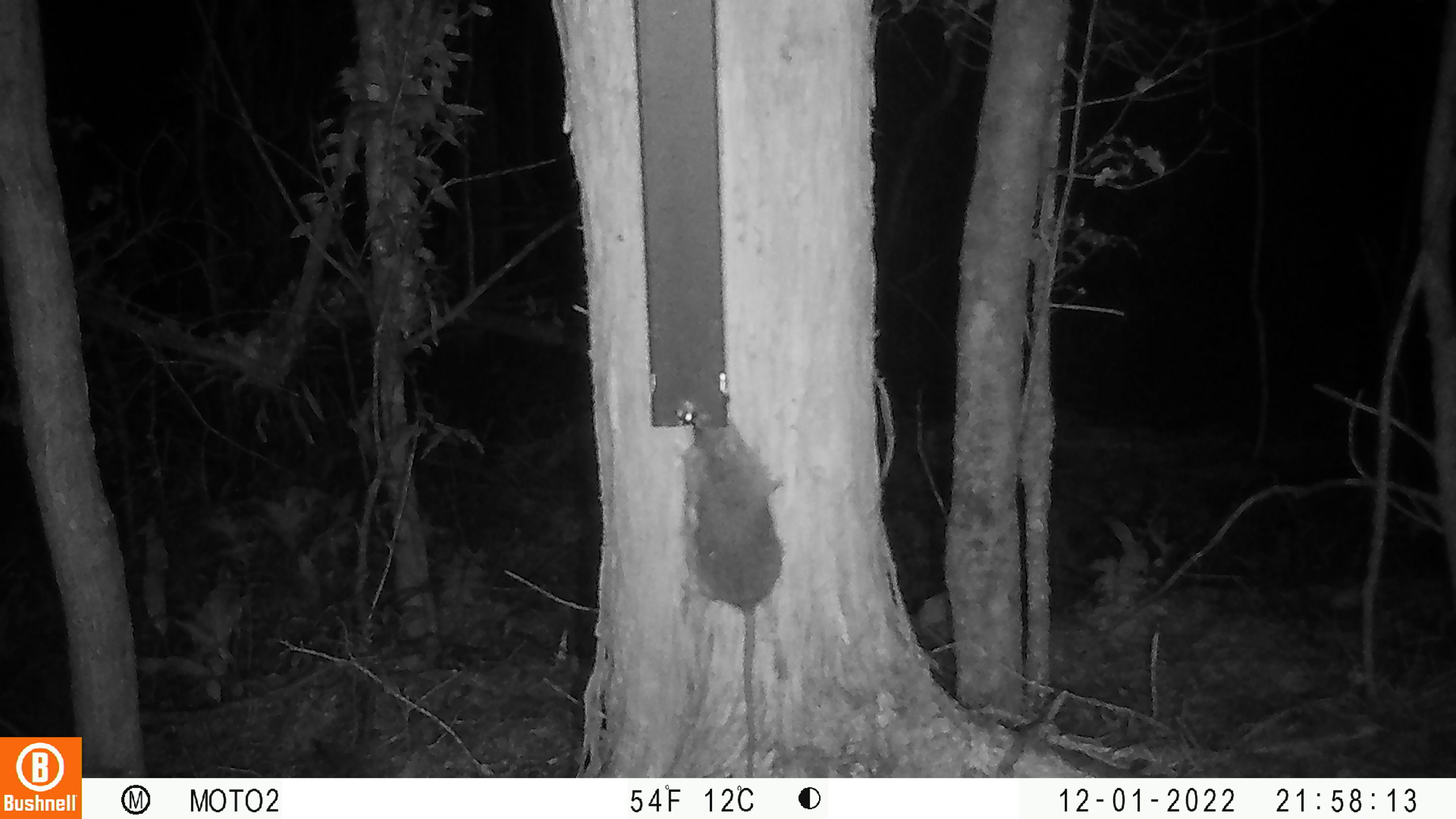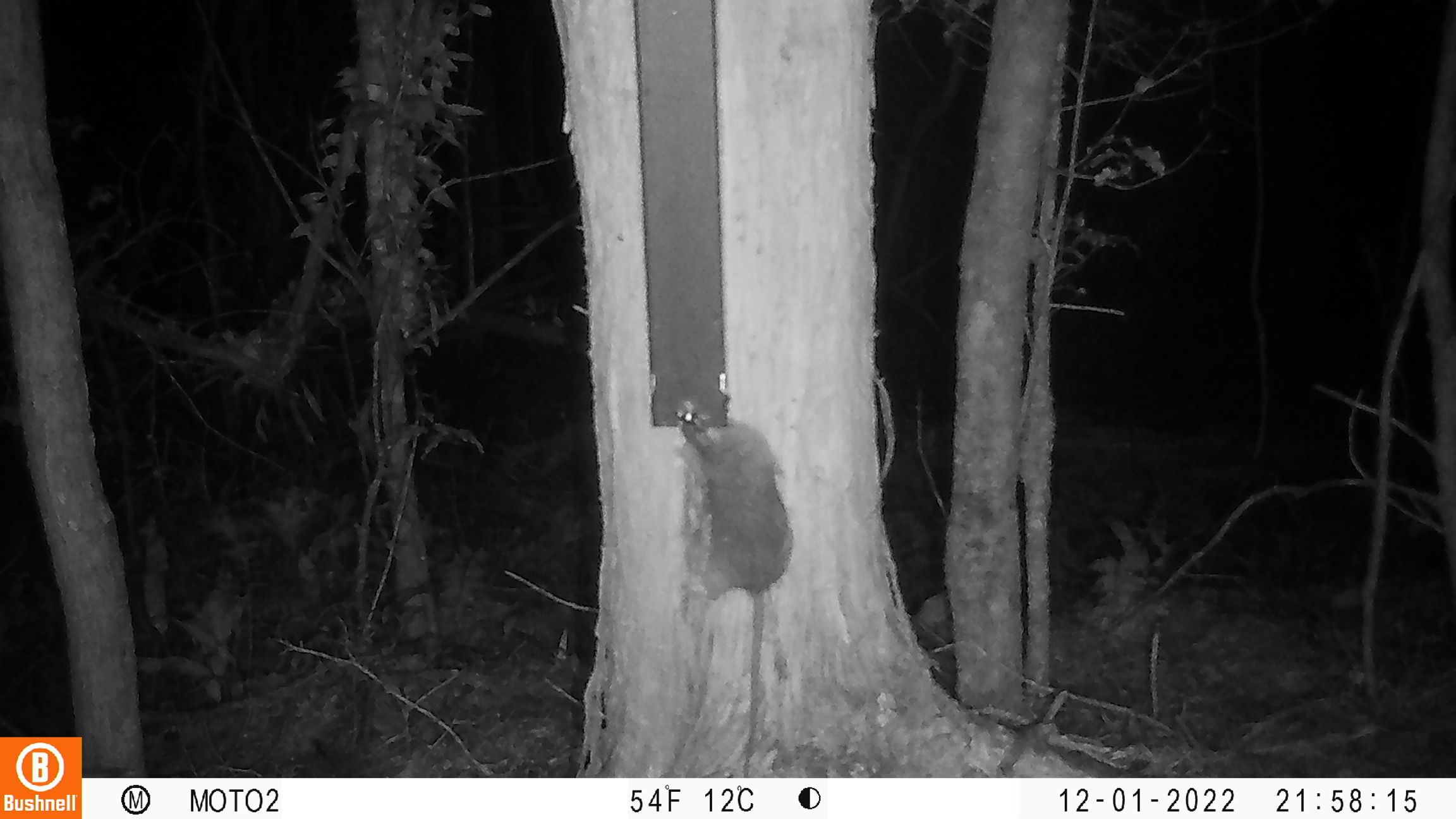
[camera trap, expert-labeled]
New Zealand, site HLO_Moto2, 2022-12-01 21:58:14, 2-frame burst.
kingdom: Animalia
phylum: Chordata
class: Mammalia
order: Rodentia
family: Muridae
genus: Rattus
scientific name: Rattus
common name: rat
Rat (Rattus).